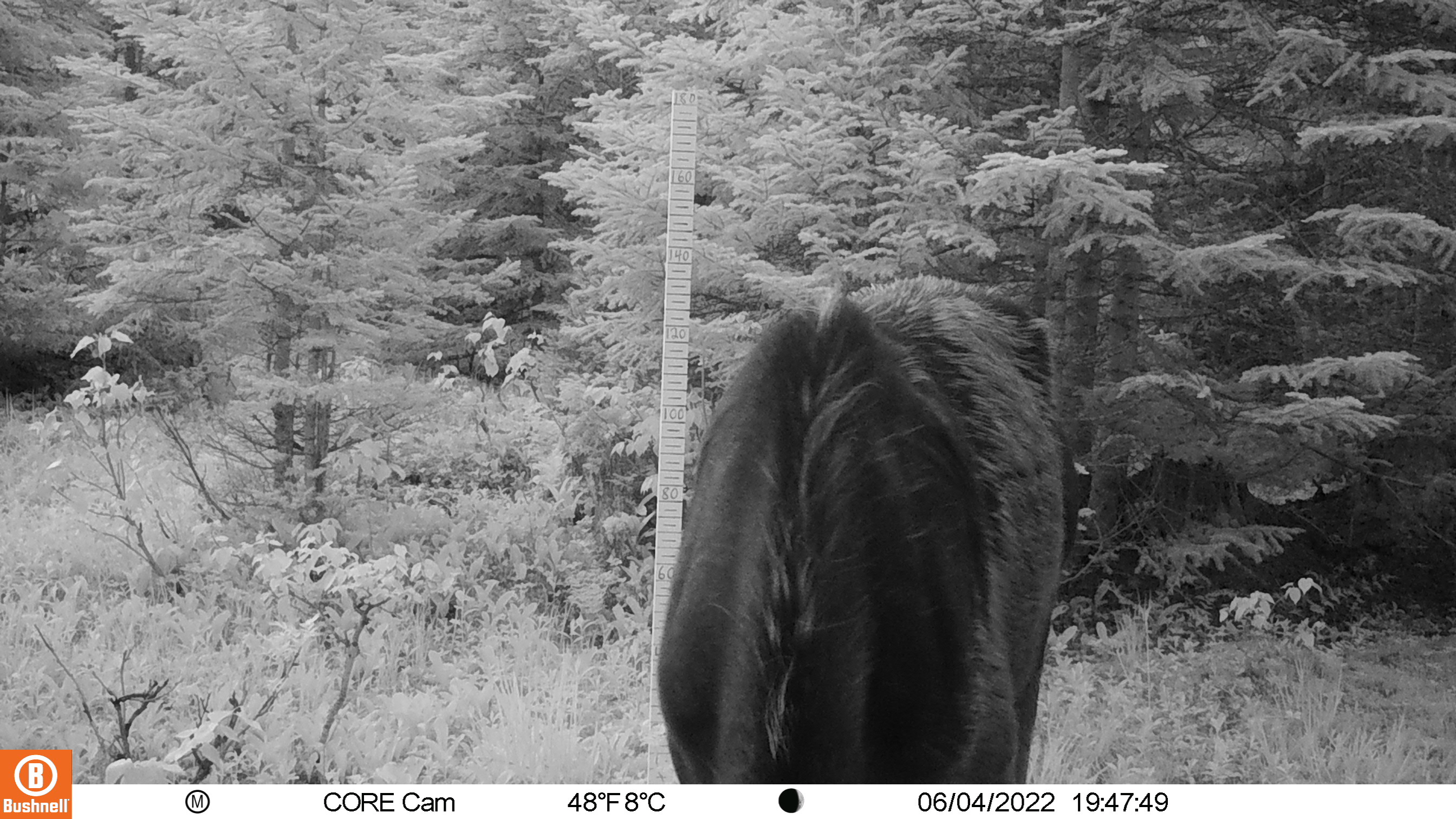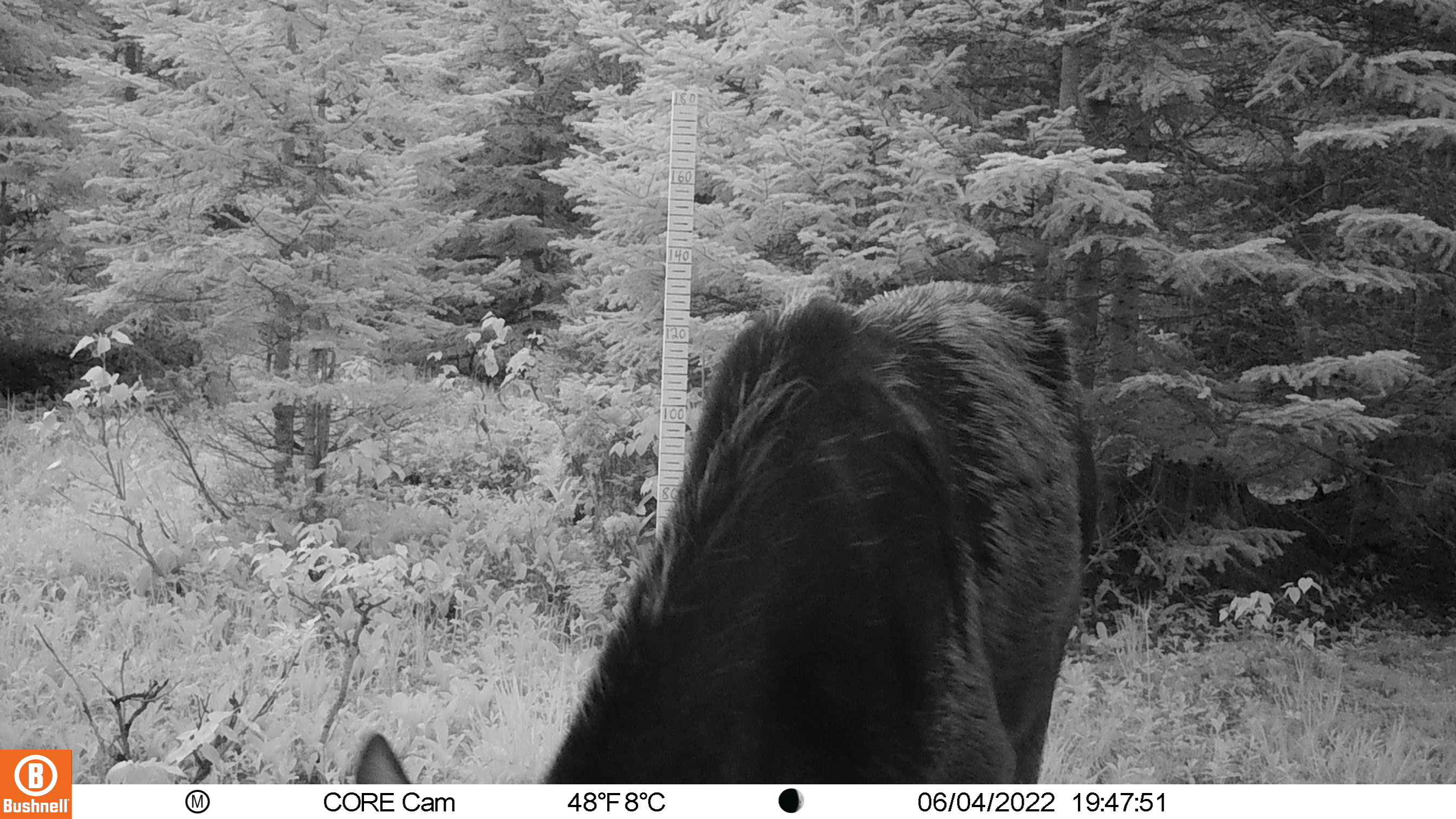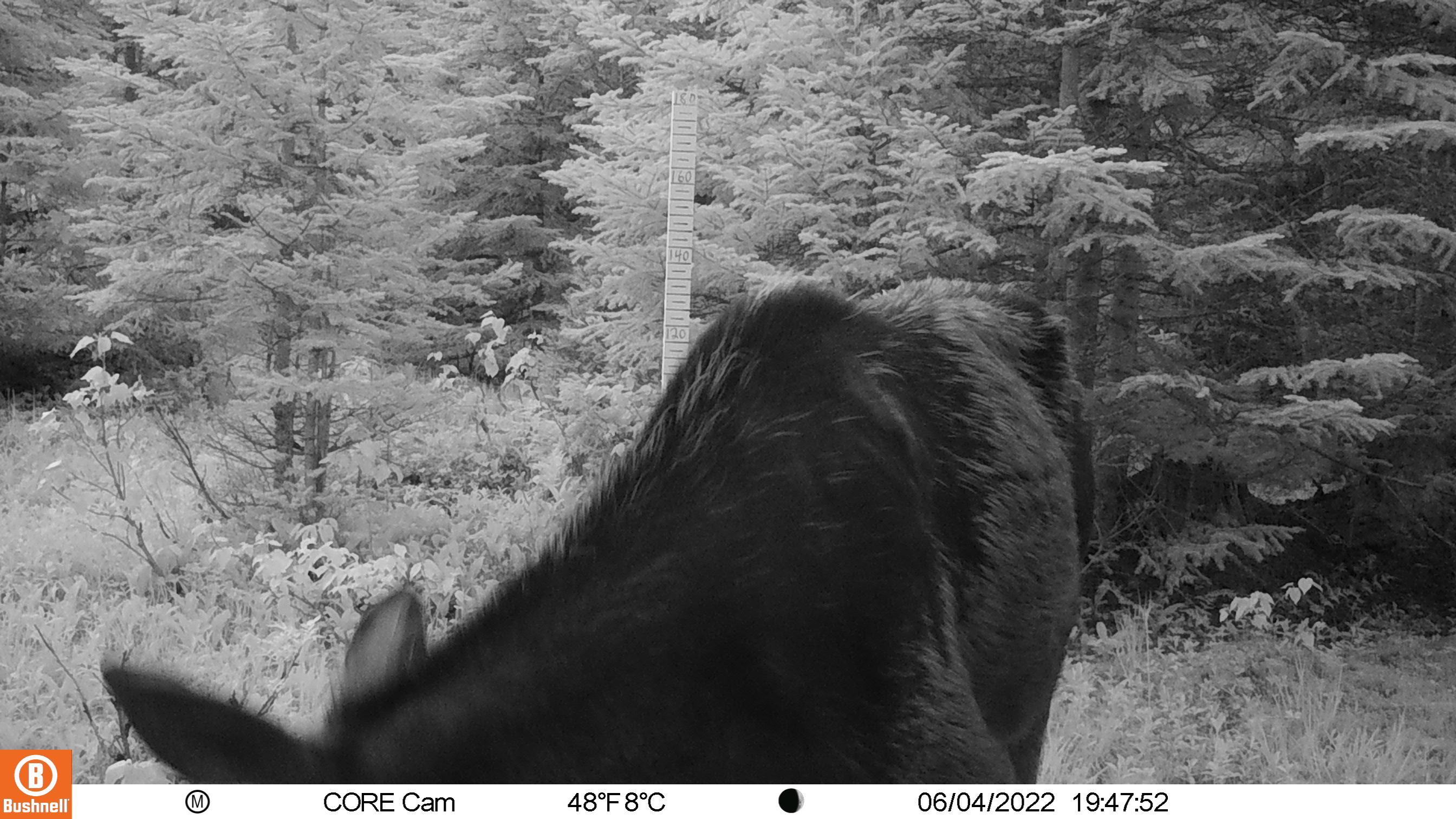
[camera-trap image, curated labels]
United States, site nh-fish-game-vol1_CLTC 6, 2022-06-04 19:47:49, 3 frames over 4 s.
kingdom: Animalia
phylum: Chordata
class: Mammalia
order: Artiodactyla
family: Cervidae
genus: Alces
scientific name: Alces alces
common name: moose